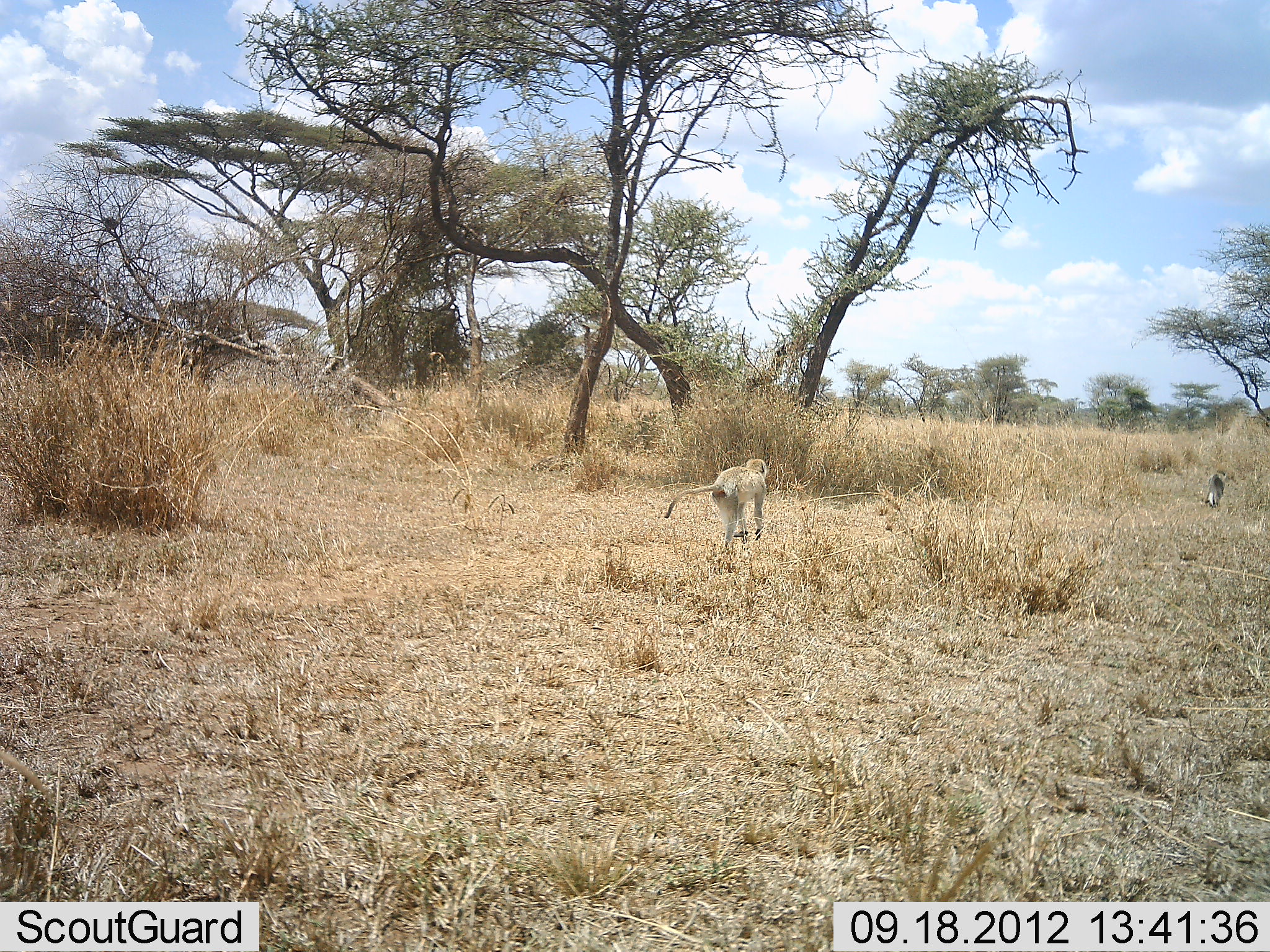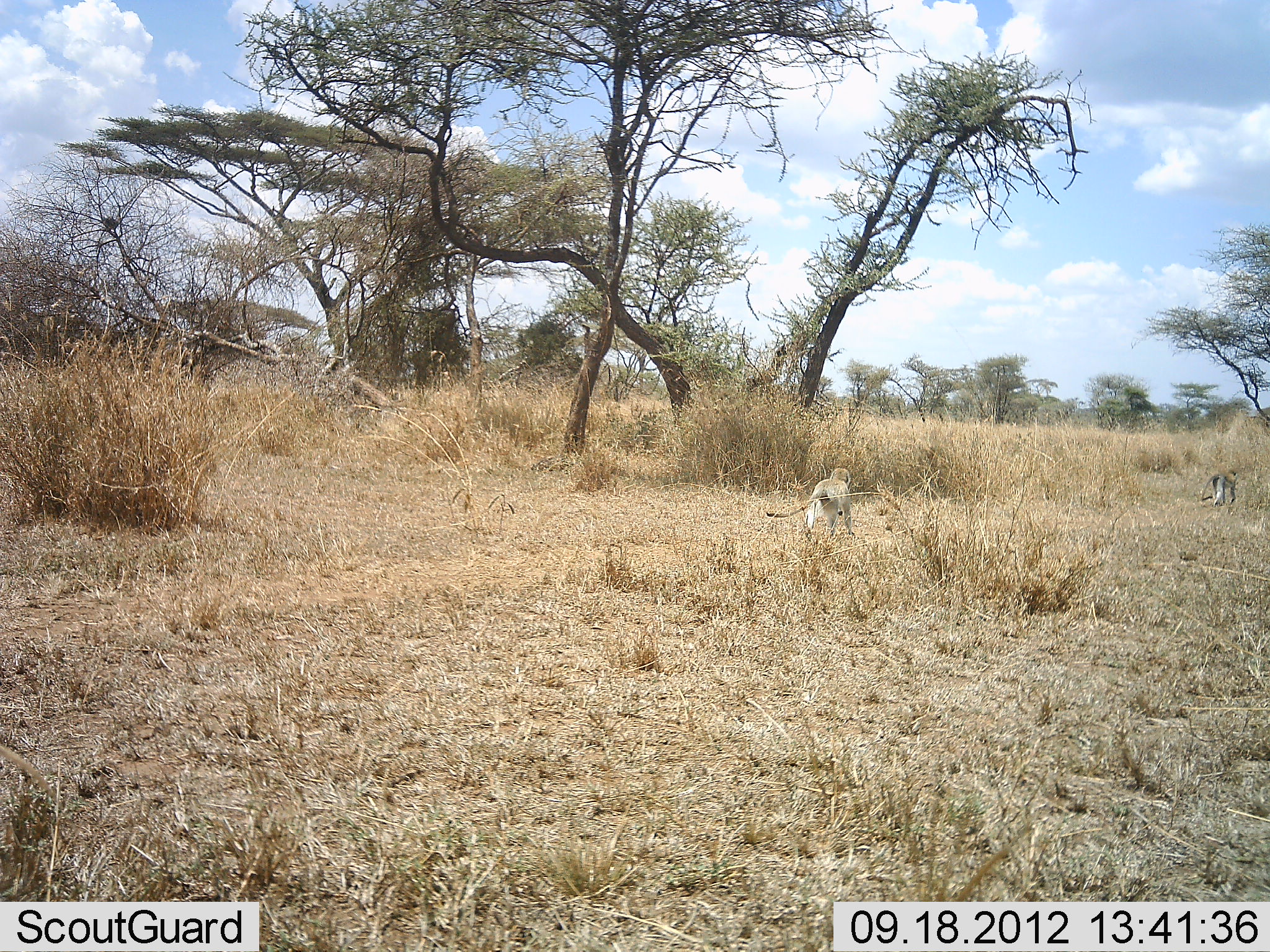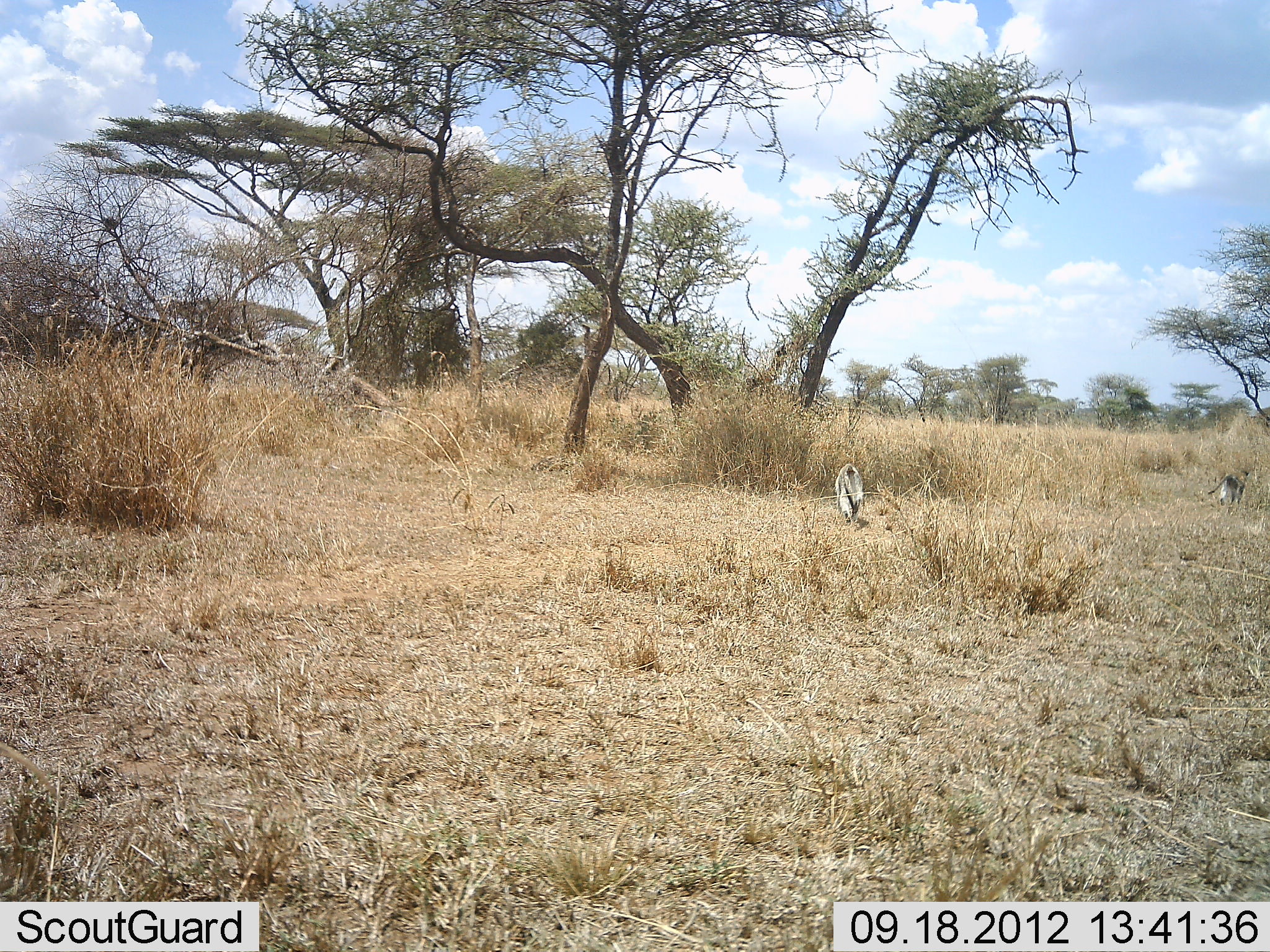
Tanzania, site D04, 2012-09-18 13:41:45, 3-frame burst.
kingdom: Animalia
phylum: Chordata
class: Mammalia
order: Primates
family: Cercopithecidae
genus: Chlorocebus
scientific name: Chlorocebus pygerythrus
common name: vervet monkey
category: monkeyvervet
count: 2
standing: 0%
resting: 0%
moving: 100%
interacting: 0%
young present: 0%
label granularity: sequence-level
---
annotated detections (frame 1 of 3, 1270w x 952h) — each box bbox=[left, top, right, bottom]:
animal: bbox=[665, 456, 771, 552]; bbox=[1205, 465, 1230, 511]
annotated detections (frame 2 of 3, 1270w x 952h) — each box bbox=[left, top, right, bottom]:
animal: bbox=[764, 464, 857, 541]; bbox=[1196, 466, 1241, 507]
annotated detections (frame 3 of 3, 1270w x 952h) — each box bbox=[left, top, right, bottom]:
animal: bbox=[834, 462, 867, 527]; bbox=[1205, 468, 1251, 513]